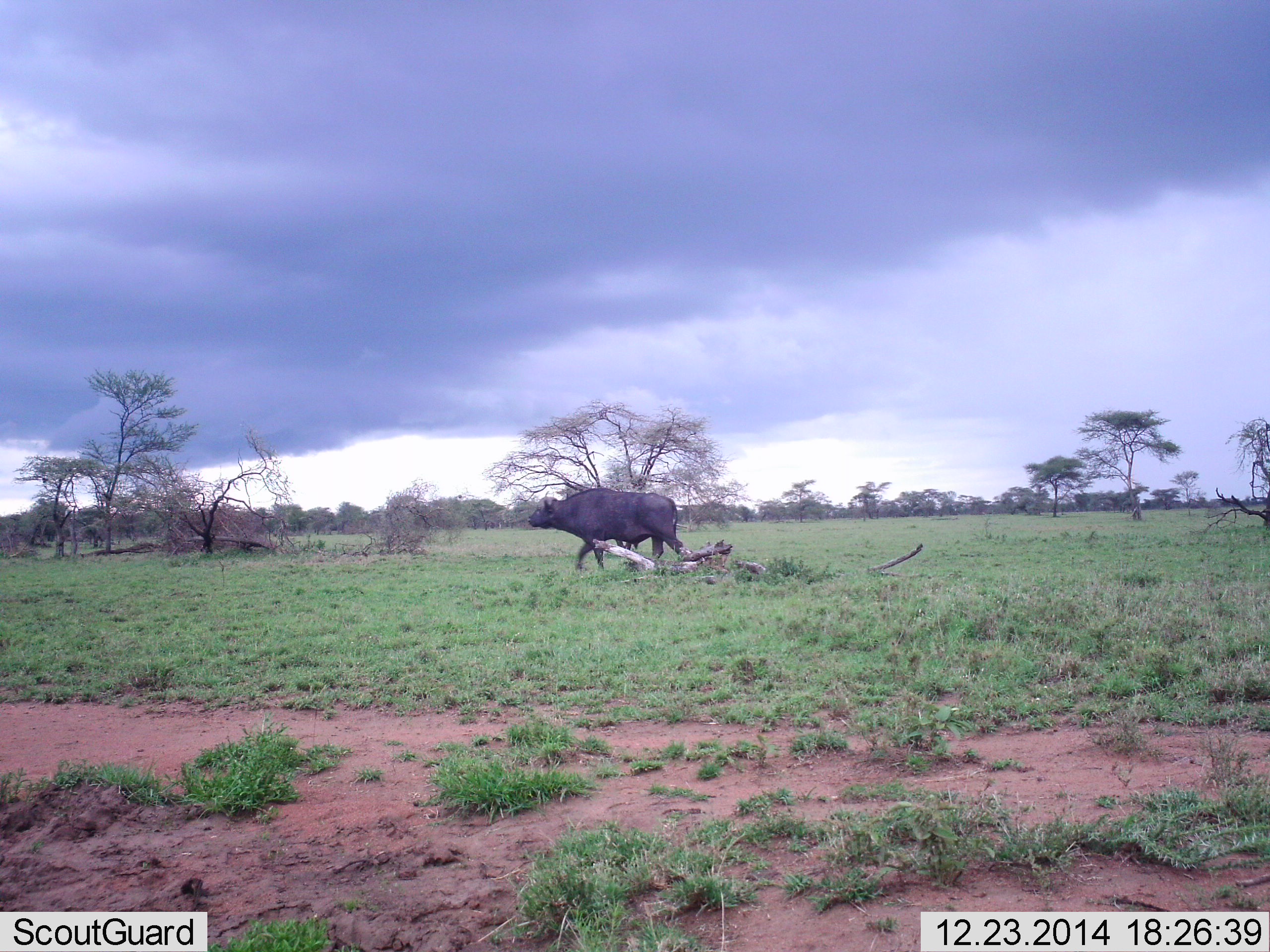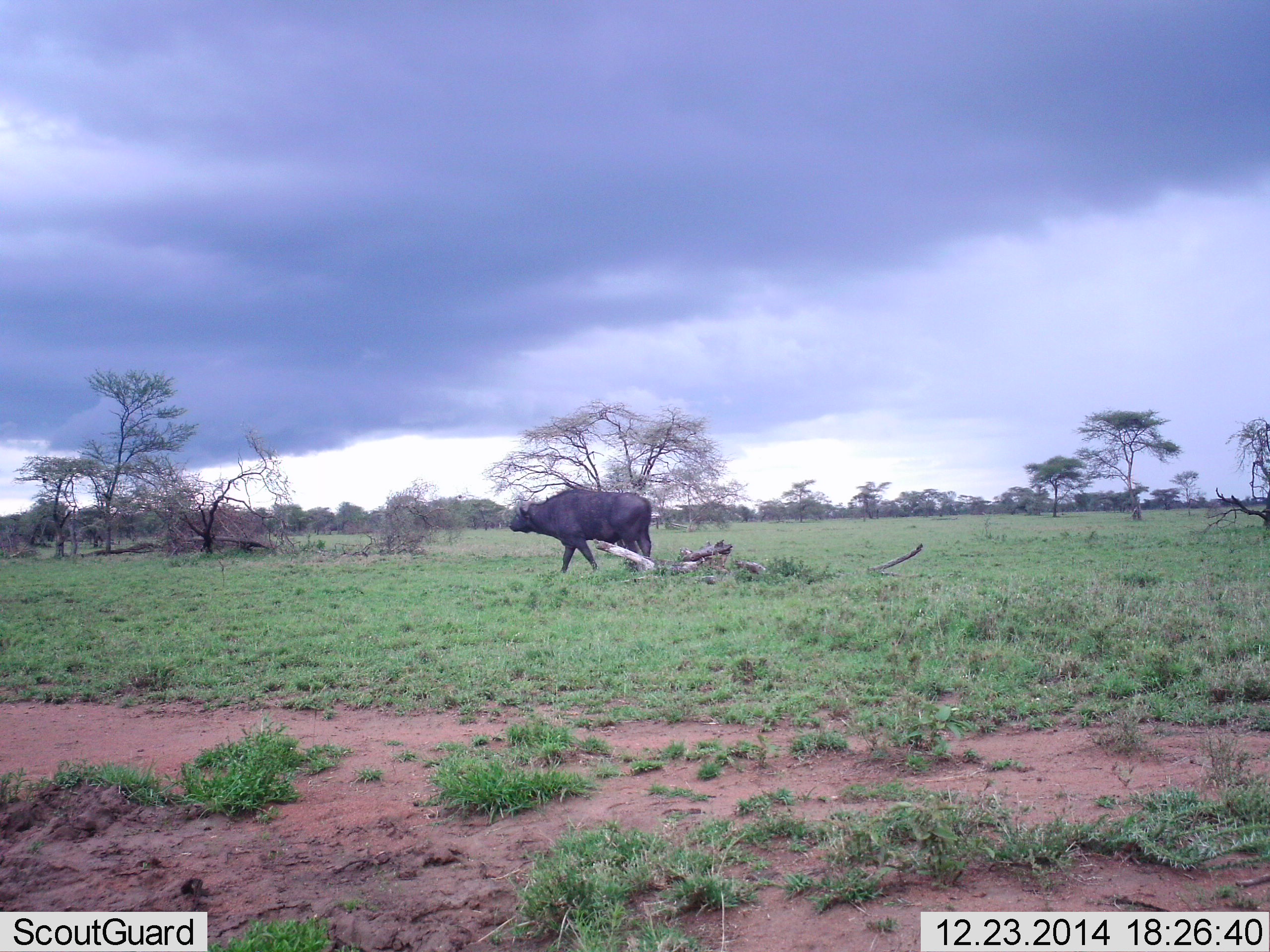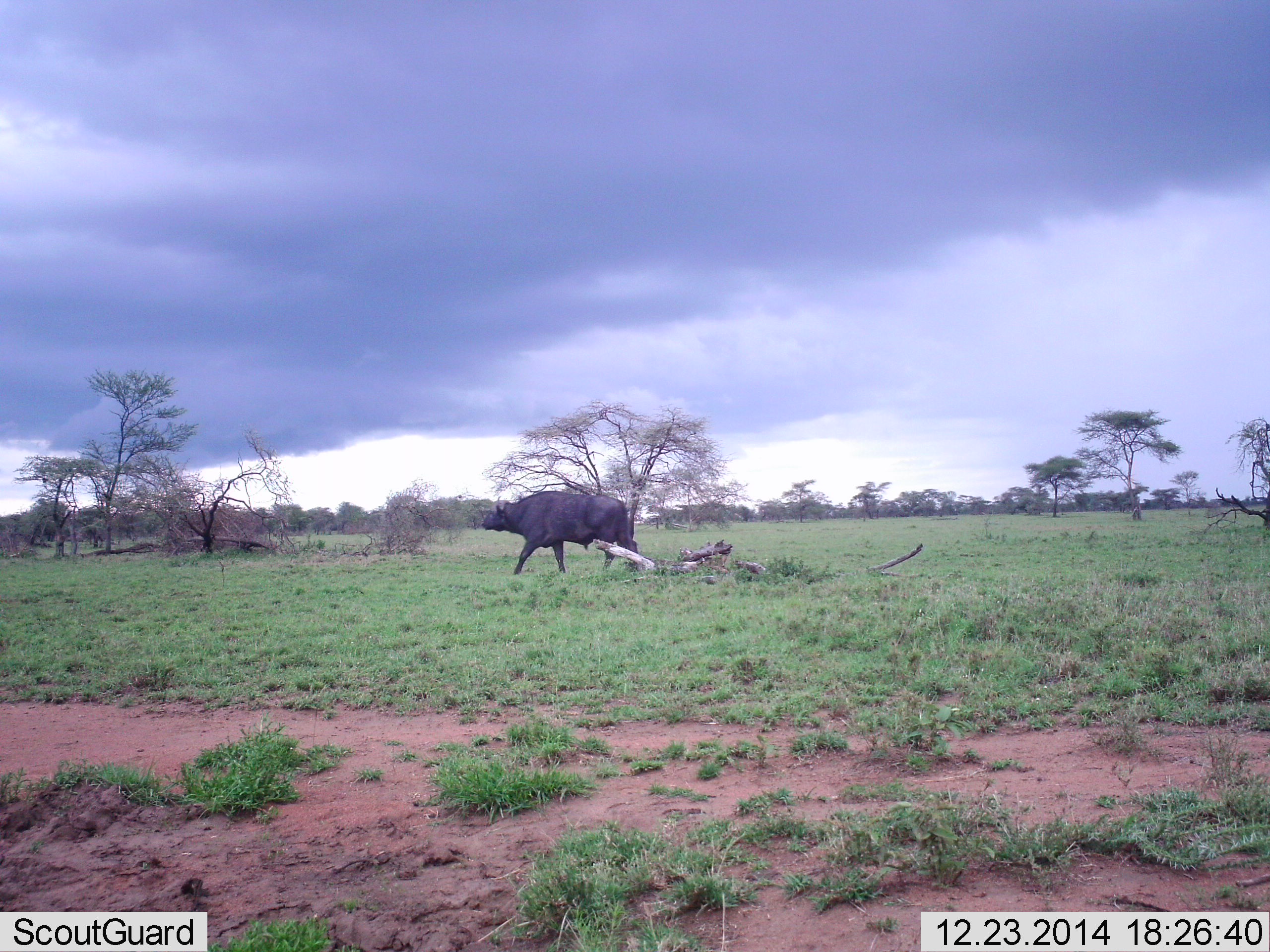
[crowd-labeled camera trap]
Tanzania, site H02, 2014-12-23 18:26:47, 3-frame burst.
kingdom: Animalia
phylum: Chordata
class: Mammalia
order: Artiodactyla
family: Bovidae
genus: Syncerus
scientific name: Syncerus caffer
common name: cape buffalo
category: buffalo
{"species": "buffalo (cape buffalo) (Syncerus caffer)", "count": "1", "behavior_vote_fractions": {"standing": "10%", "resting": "0%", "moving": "90%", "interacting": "0%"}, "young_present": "0%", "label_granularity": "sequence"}